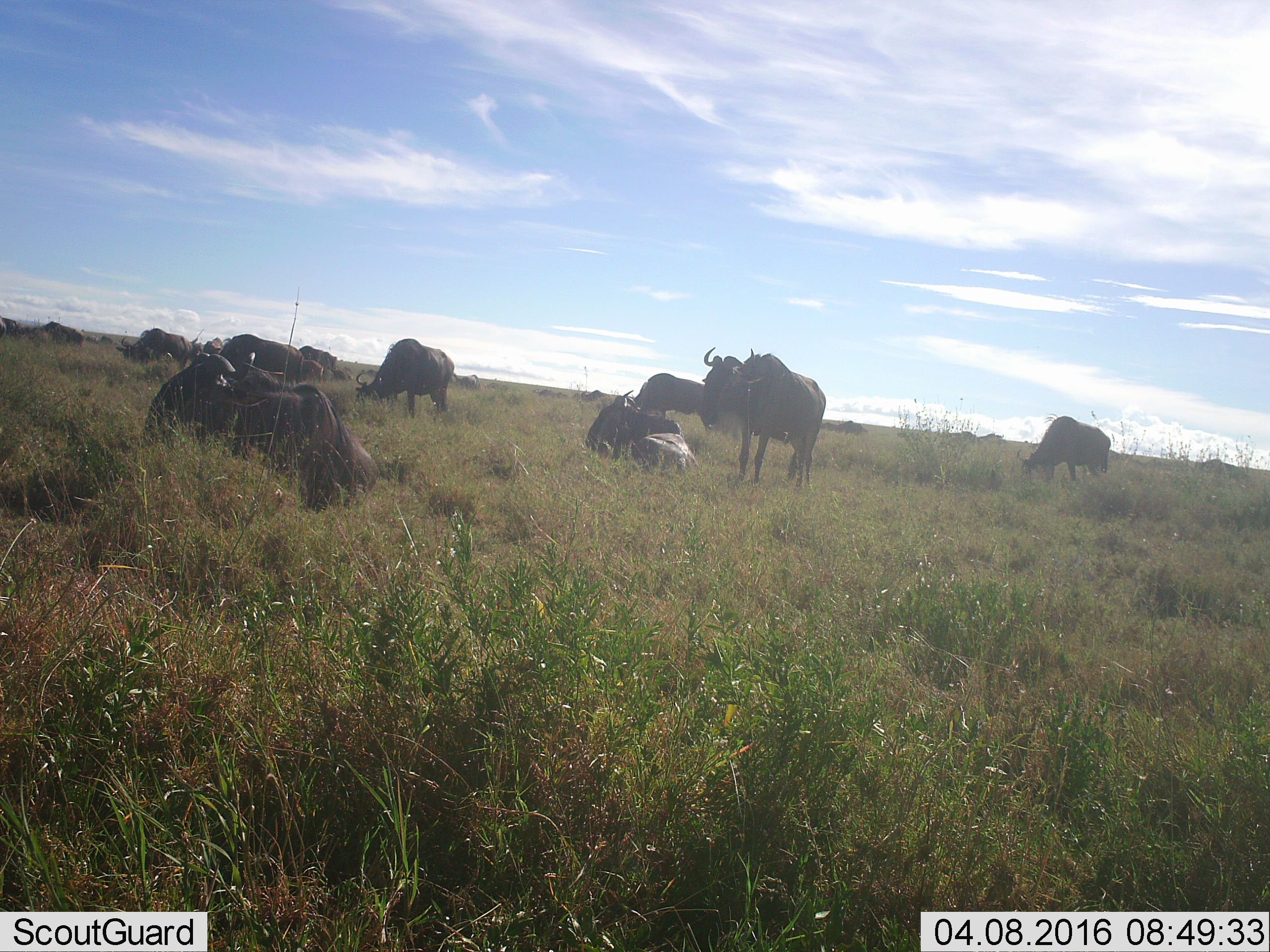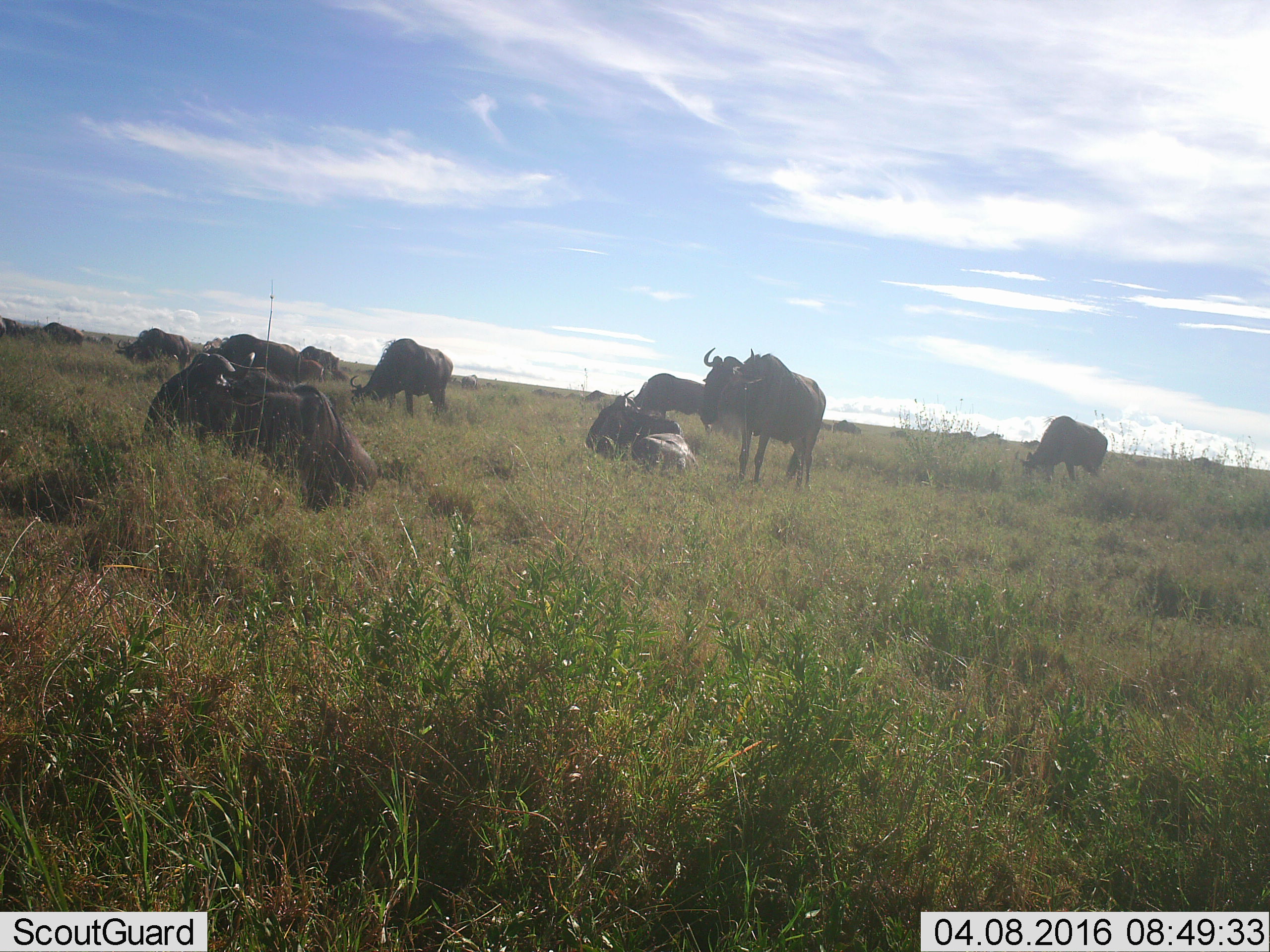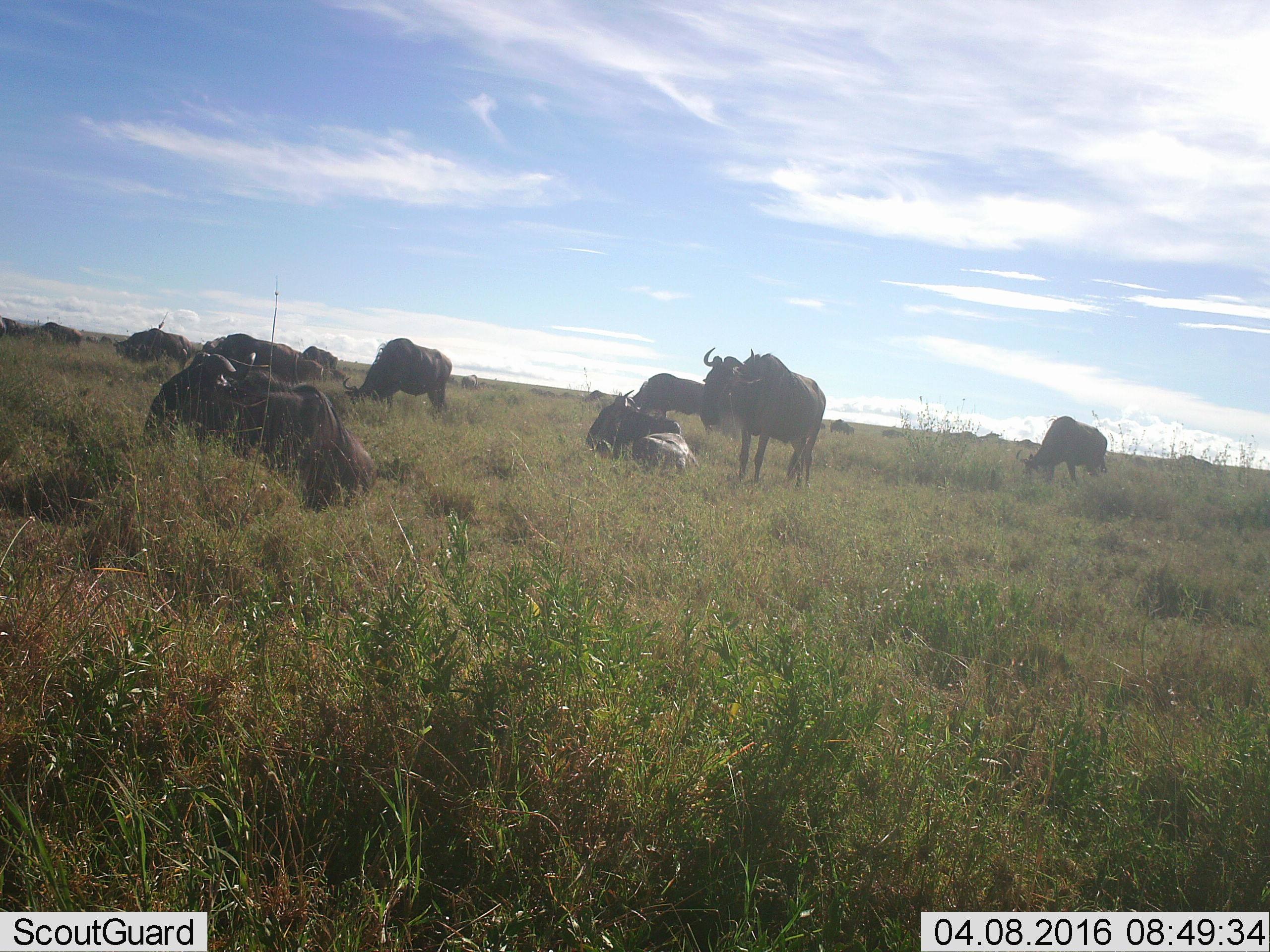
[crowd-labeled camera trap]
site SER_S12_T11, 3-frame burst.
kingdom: Animalia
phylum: Chordata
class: Mammalia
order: Artiodactyla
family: Bovidae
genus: Connochaetes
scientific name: Connochaetes taurinus taurinus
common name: blue wildebeest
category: wildebeestblue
Wildebeestblue (blue wildebeest) (Connochaetes taurinus taurinus), count 11-50. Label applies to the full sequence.